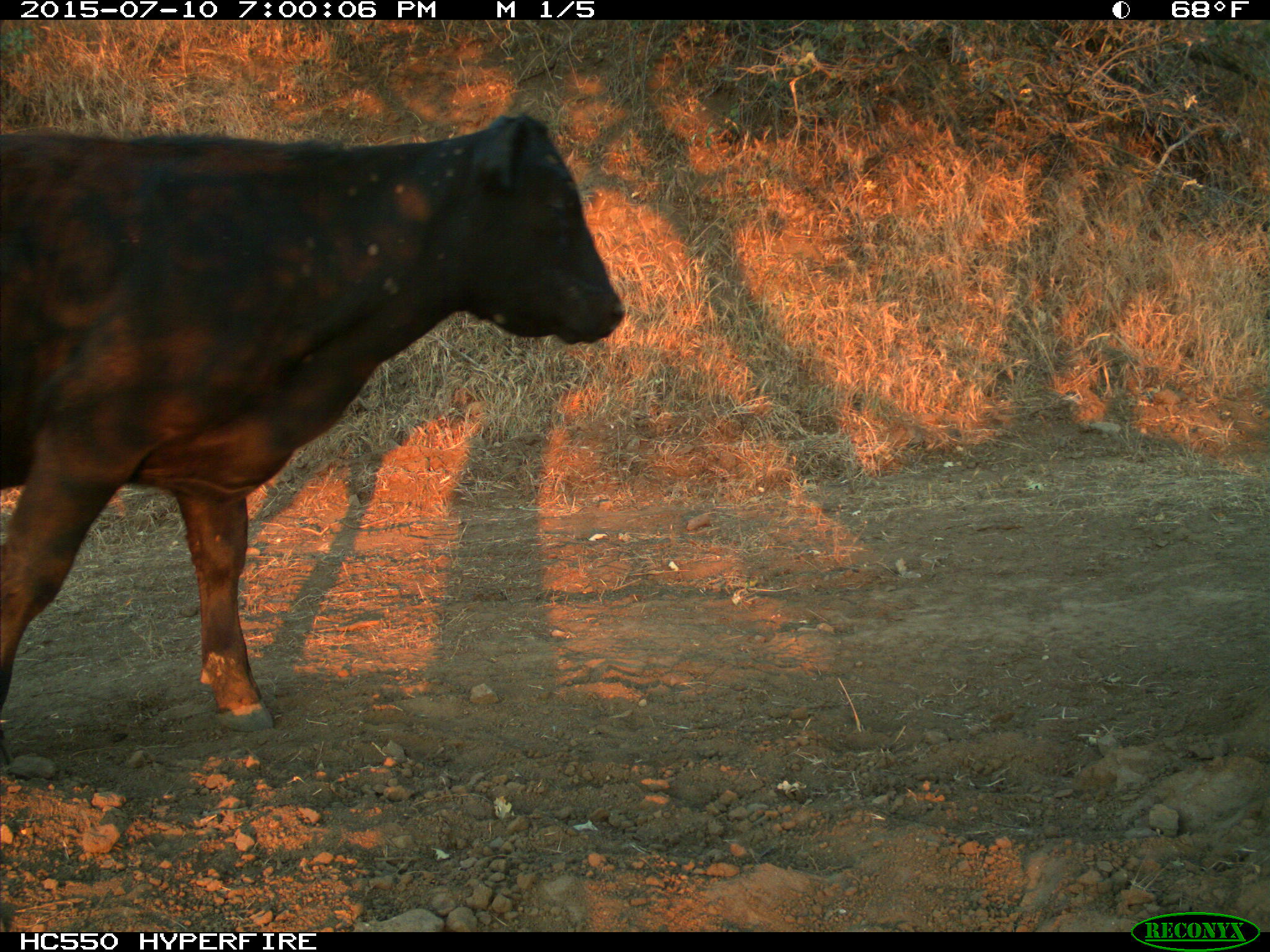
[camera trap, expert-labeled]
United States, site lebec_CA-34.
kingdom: Animalia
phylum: Chordata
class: Mammalia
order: Artiodactyla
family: Bovidae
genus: Bos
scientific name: Bos taurus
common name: domestic cow